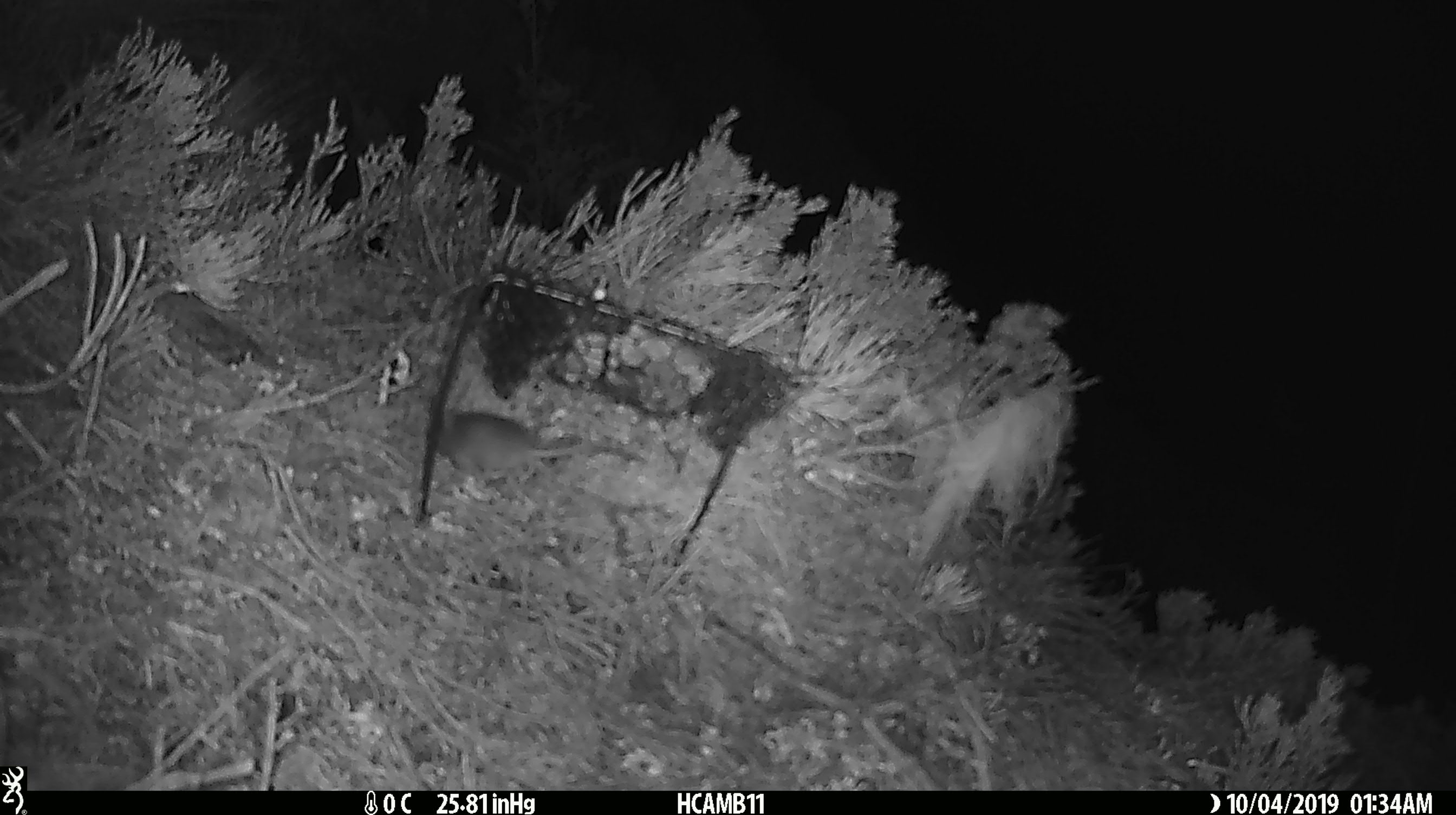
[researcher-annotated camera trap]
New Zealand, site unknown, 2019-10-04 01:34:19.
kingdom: Animalia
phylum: Chordata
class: Mammalia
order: Rodentia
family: Muridae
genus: Mus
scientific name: Mus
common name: mouse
Mouse (Mus).